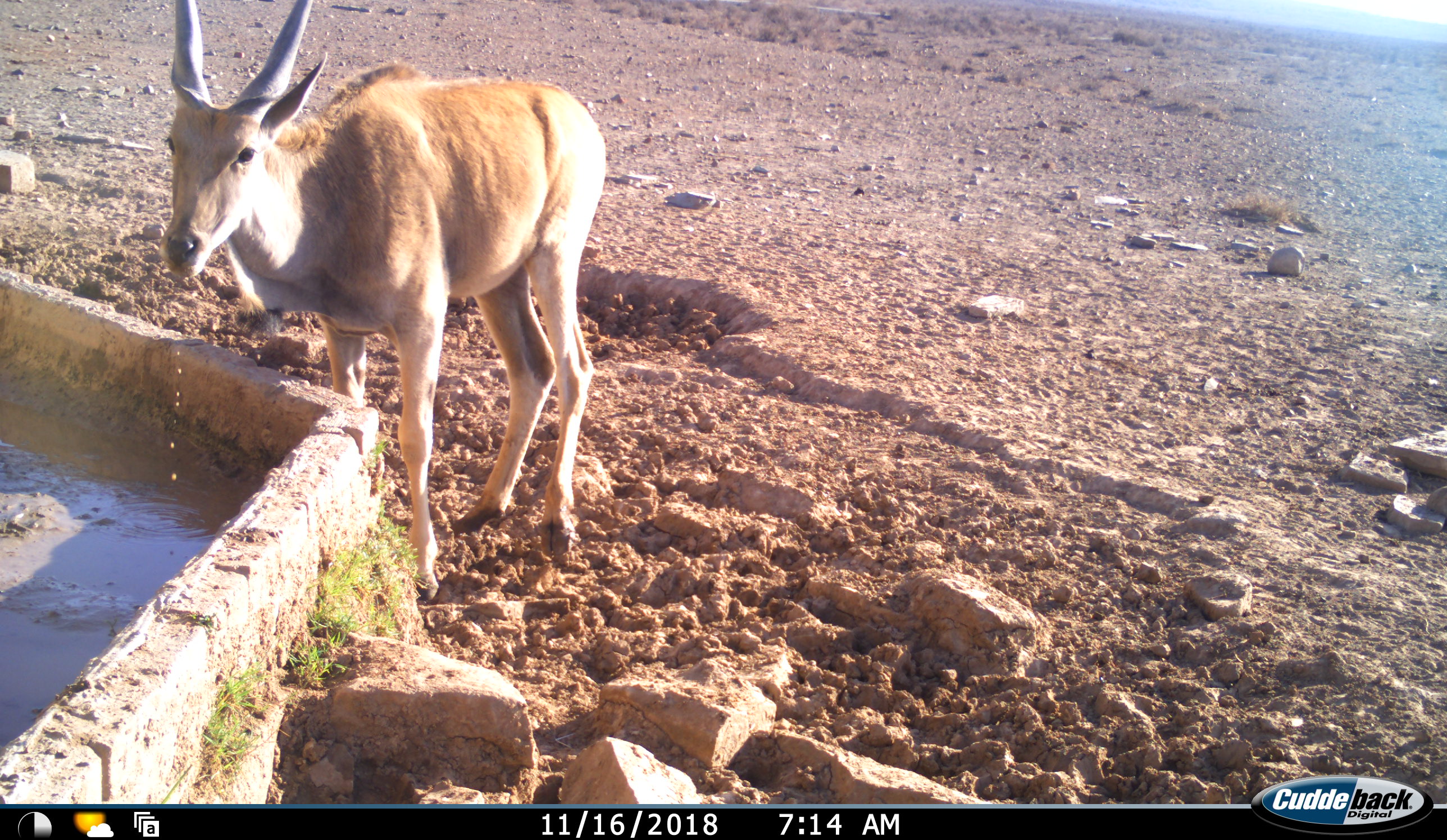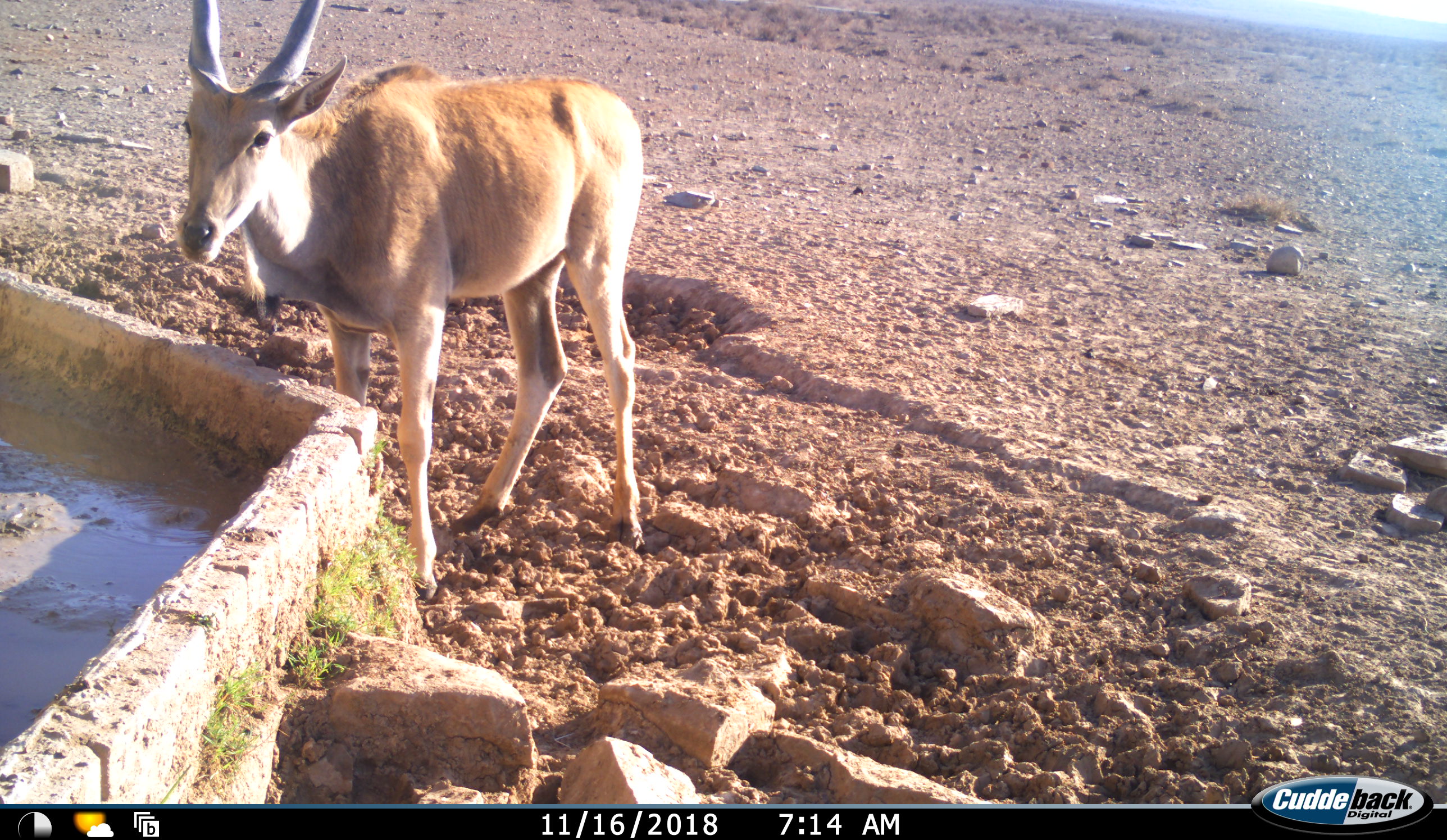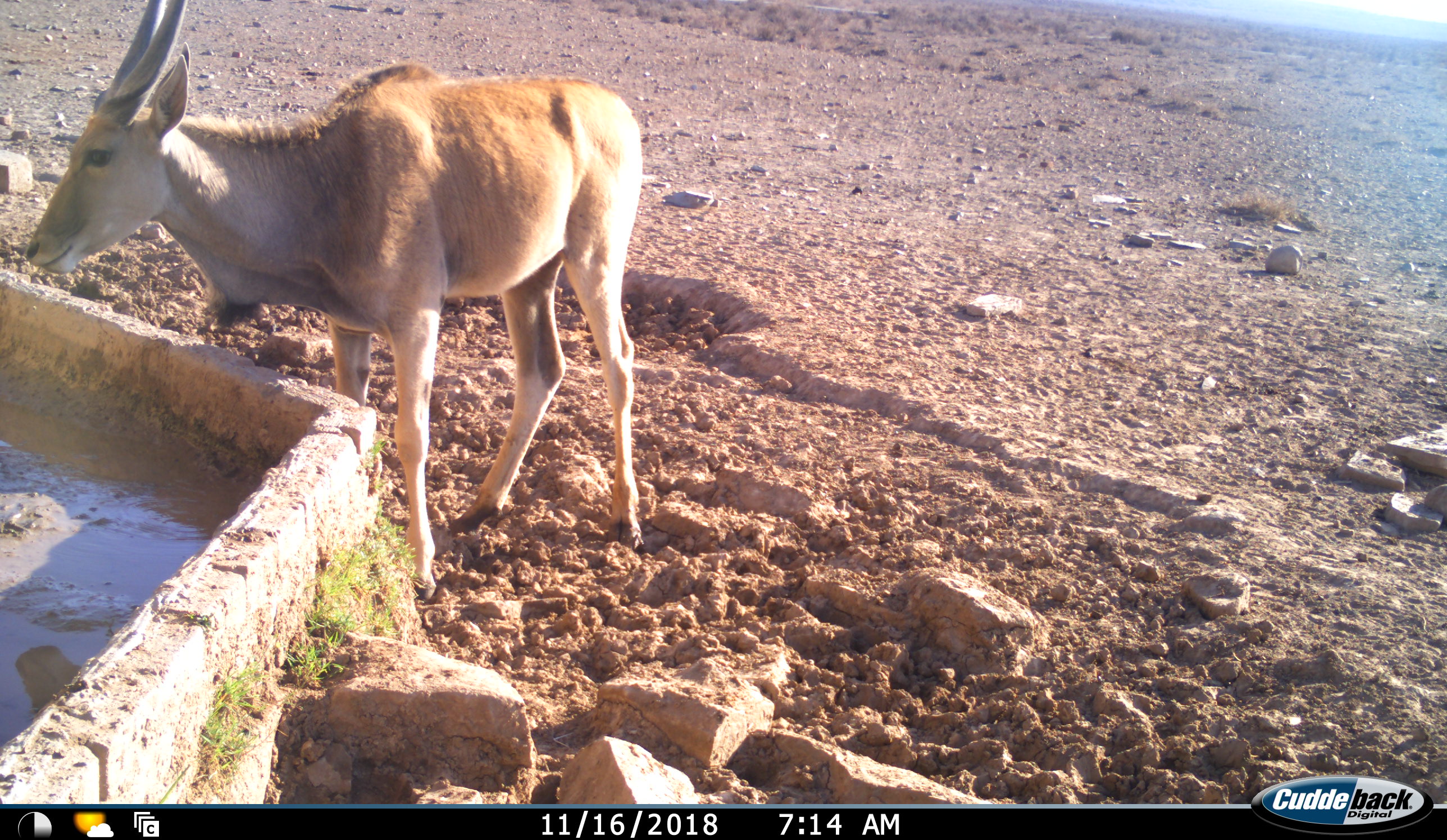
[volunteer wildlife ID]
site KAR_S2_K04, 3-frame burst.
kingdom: Animalia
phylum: Chordata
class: Mammalia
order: Artiodactyla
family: Bovidae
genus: Tragelaphus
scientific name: Tragelaphus oryx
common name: eland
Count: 1.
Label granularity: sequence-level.